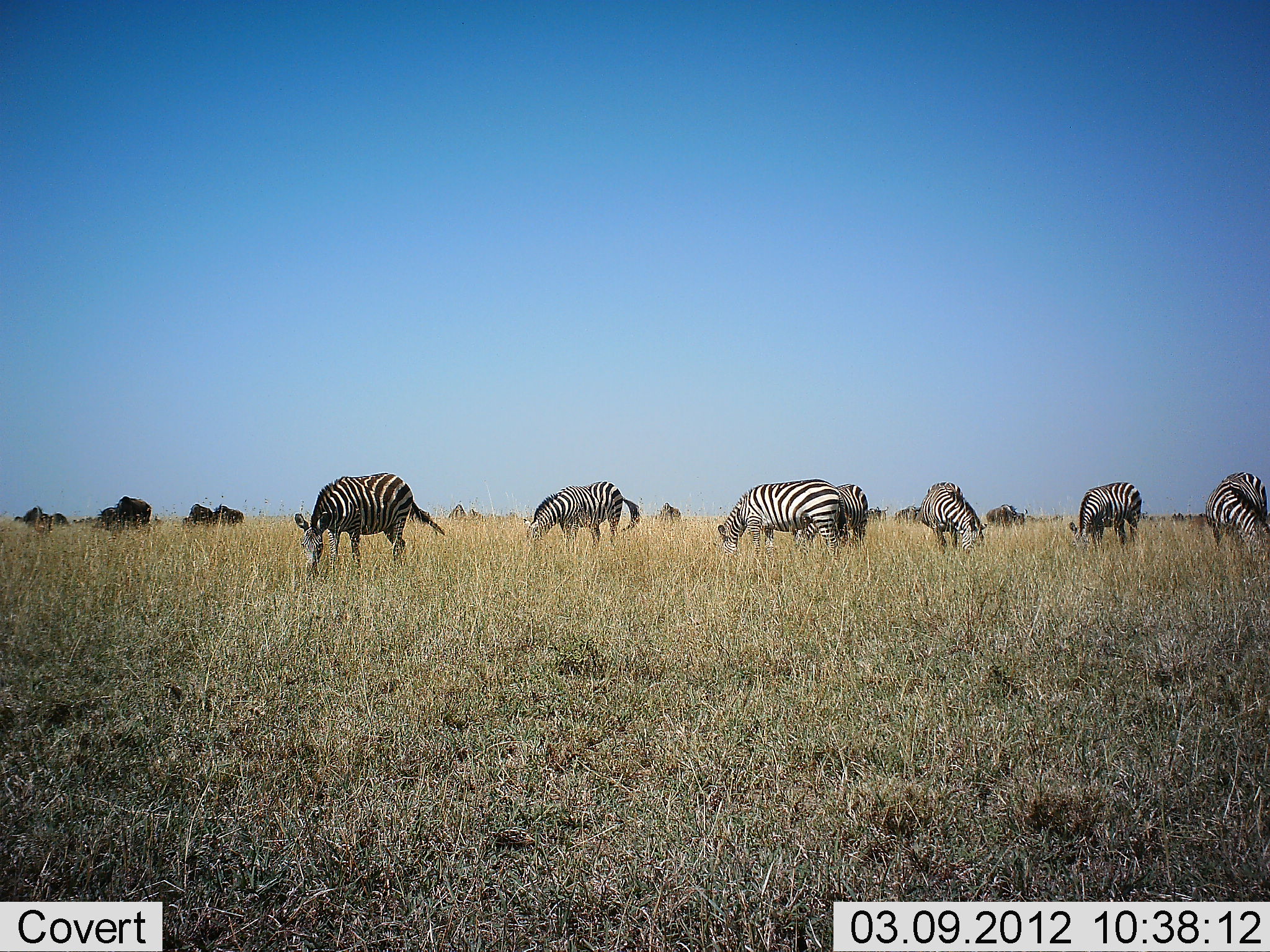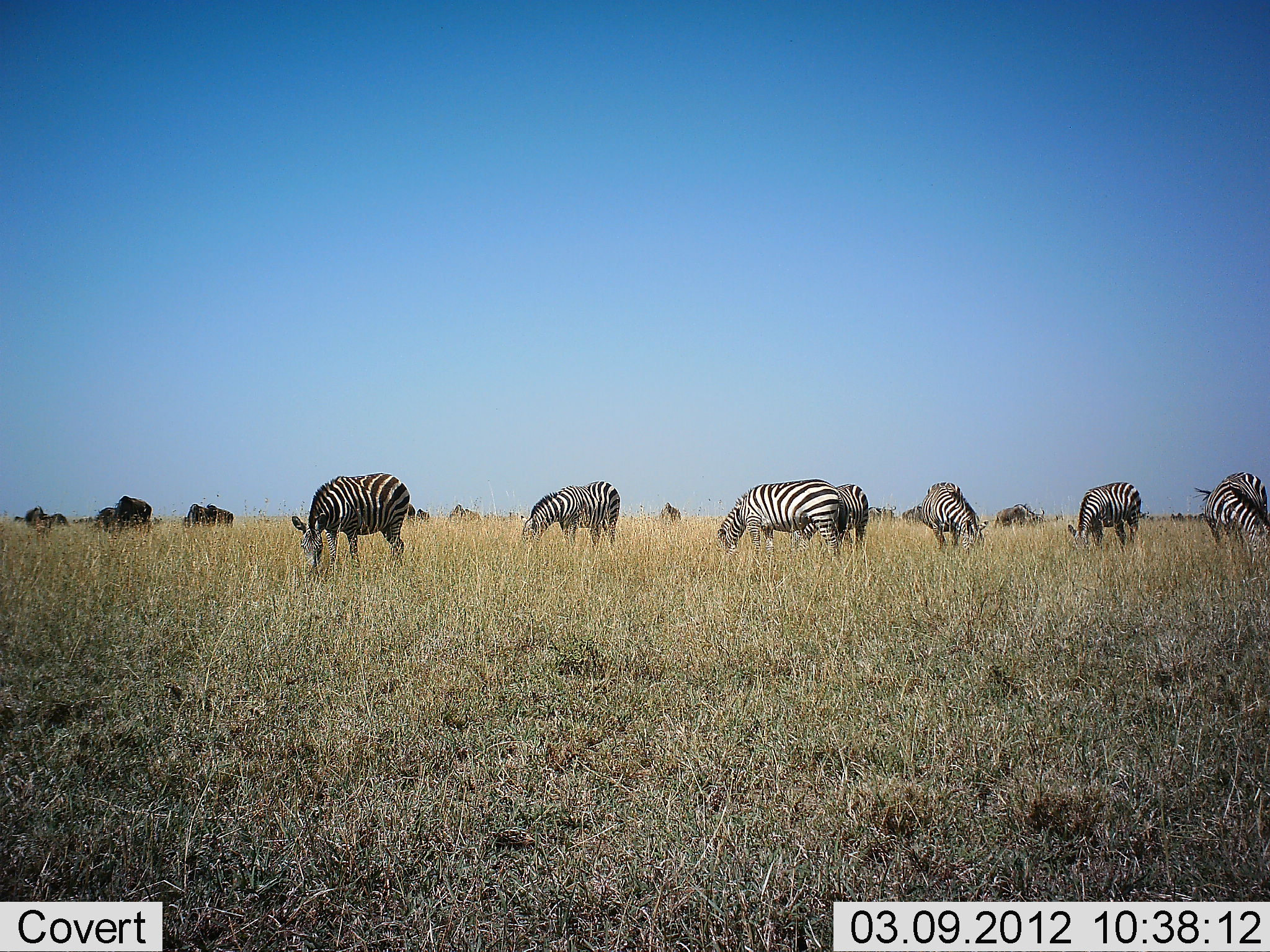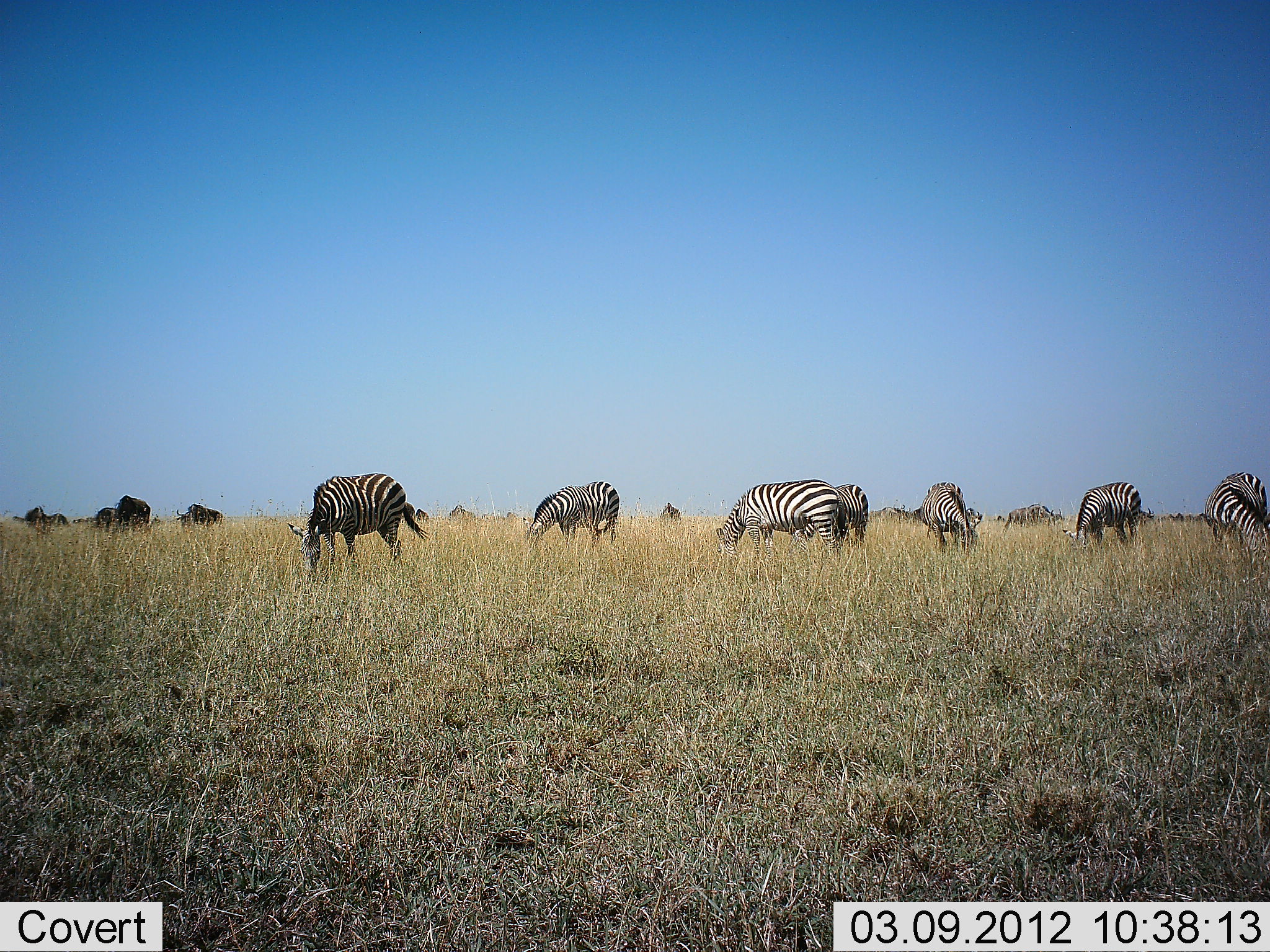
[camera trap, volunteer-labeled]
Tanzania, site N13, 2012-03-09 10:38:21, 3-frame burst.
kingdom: Animalia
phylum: Chordata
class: Mammalia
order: Artiodactyla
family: Bovidae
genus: Connochaetes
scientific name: Connochaetes taurinus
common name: blue wildebeest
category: wildebeest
Wildebeest (blue wildebeest) (Connochaetes taurinus), count 10. Behavior (volunteer vote fractions): standing 33%, resting 7%, moving 13%, interacting 7%. Young present (vote fraction): 0%. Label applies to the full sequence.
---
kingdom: Animalia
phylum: Chordata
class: Mammalia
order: Perissodactyla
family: Equidae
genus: Equus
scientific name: Equus quagga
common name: plains zebra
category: zebra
Zebra (plains zebra) (Equus quagga), count 7. Behavior (volunteer vote fractions): standing 17%, resting 4%, moving 4%, interacting 4%. Young present (vote fraction): 0%. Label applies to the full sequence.